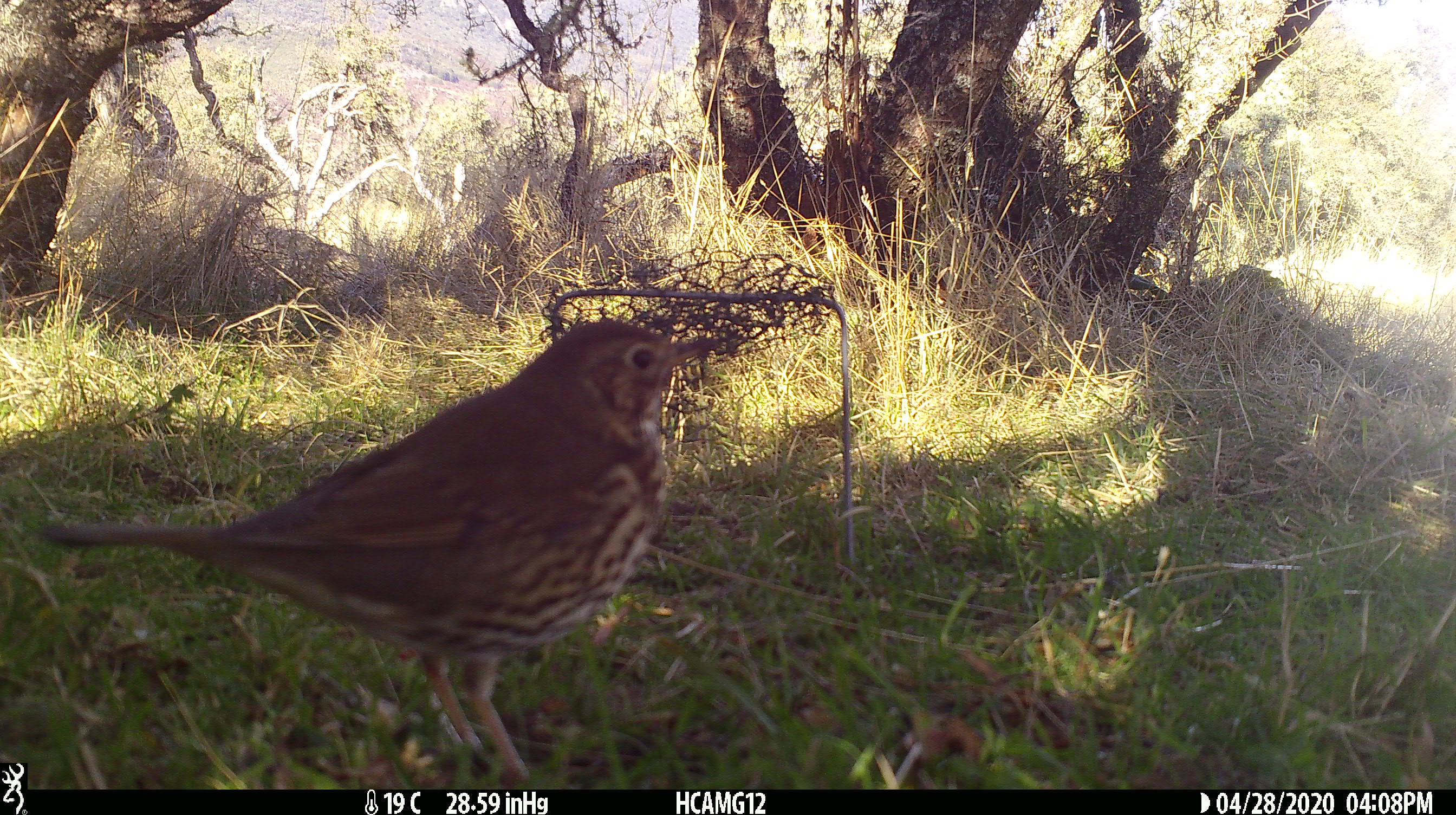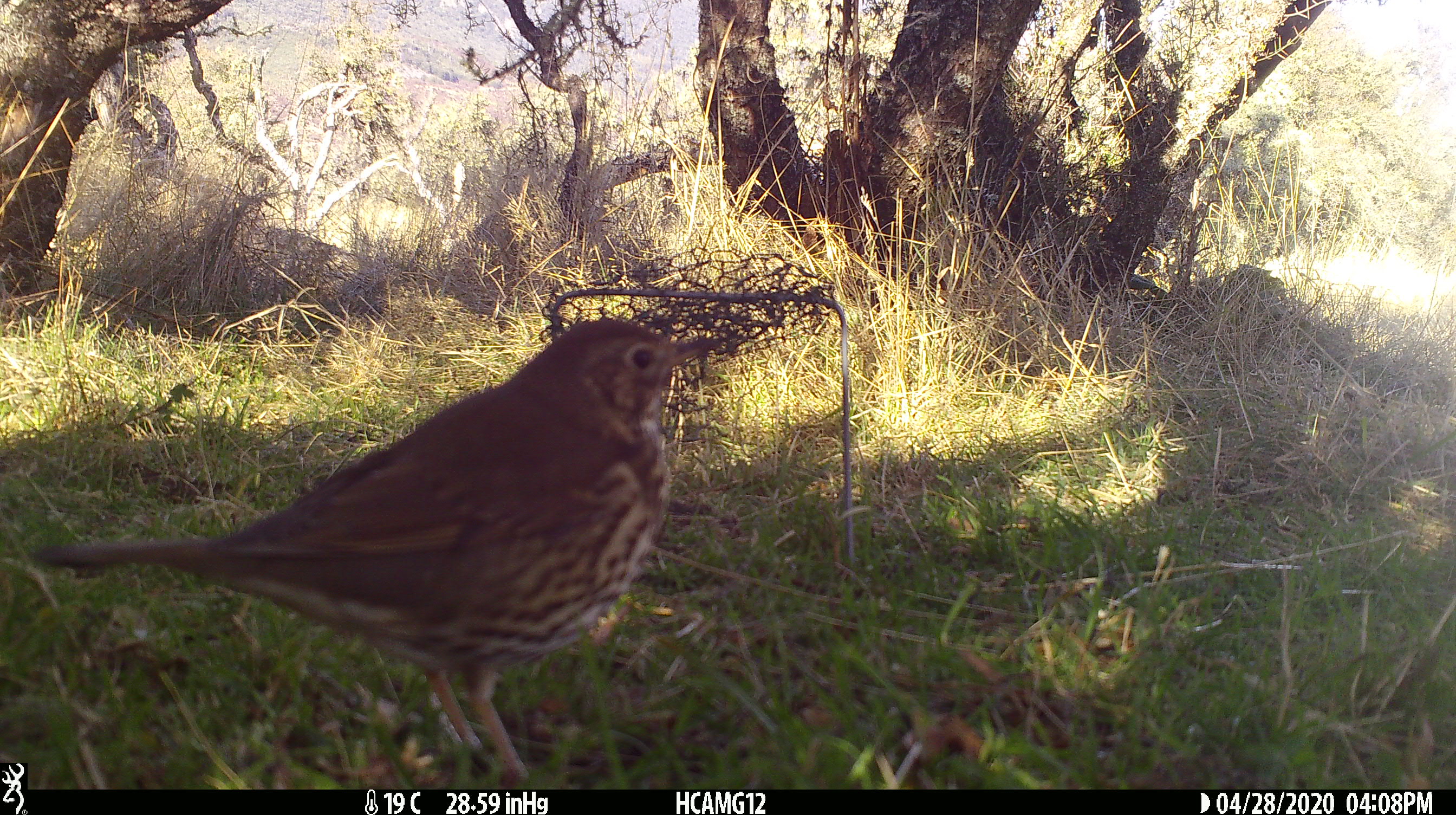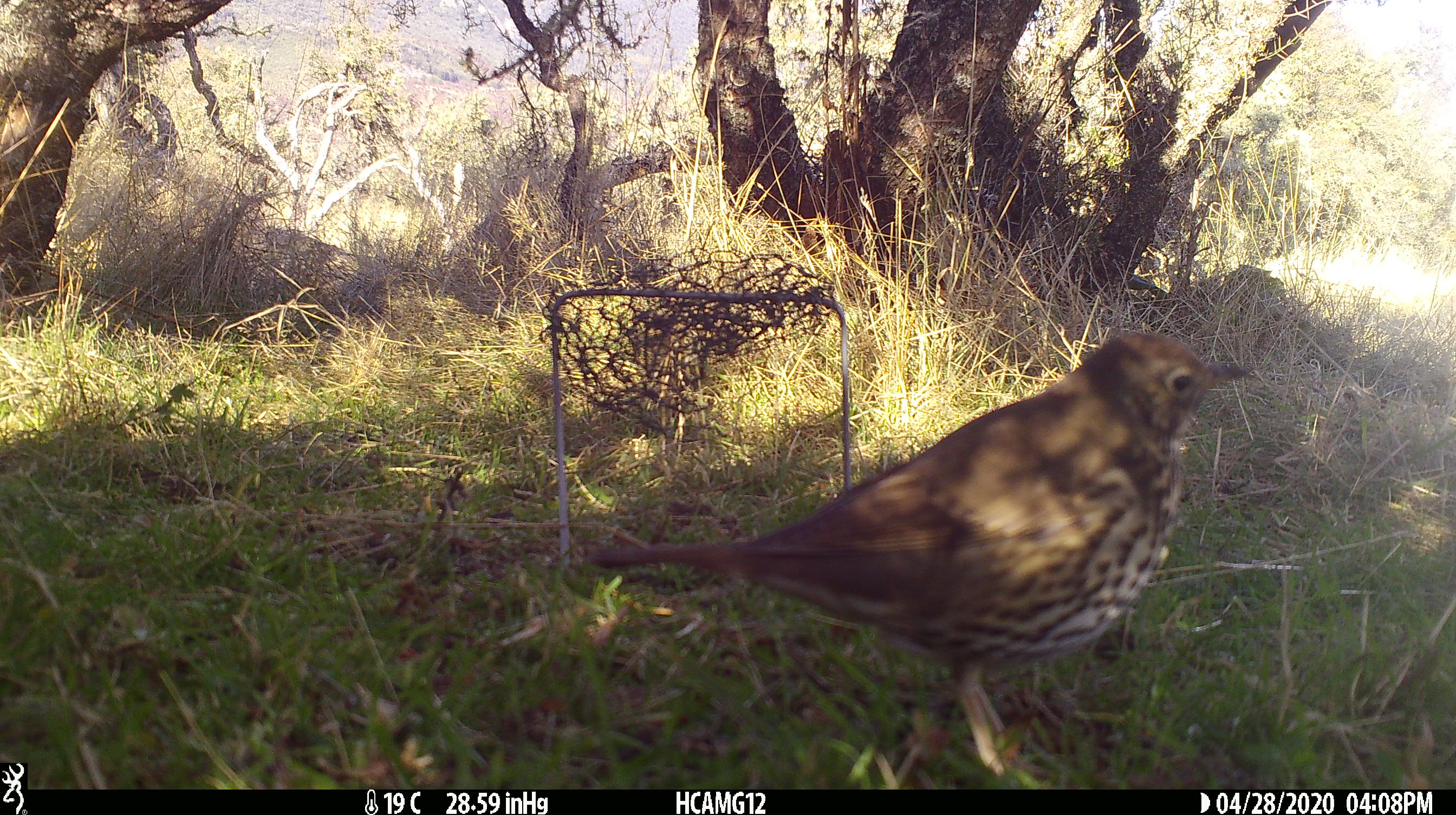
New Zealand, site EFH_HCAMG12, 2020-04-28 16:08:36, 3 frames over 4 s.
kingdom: Animalia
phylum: Chordata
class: Aves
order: Passeriformes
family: Turdidae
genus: Turdus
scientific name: Turdus philomelos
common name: song thrush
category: thrush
Thrush (song thrush) (Turdus philomelos).